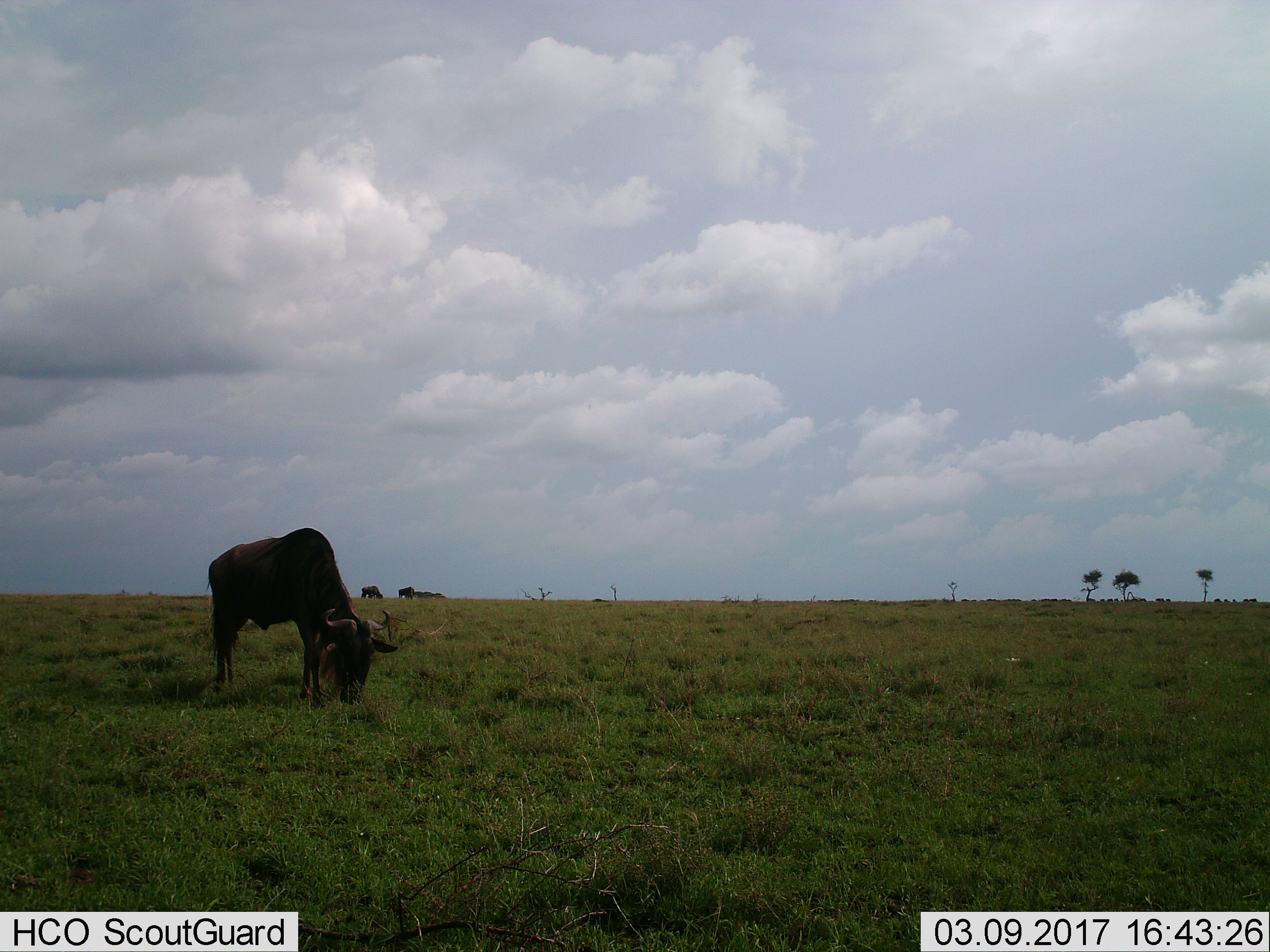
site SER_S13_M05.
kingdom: Animalia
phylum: Chordata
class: Mammalia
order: Artiodactyla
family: Bovidae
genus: Connochaetes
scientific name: Connochaetes taurinus taurinus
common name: blue wildebeest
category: wildebeestblue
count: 4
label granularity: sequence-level